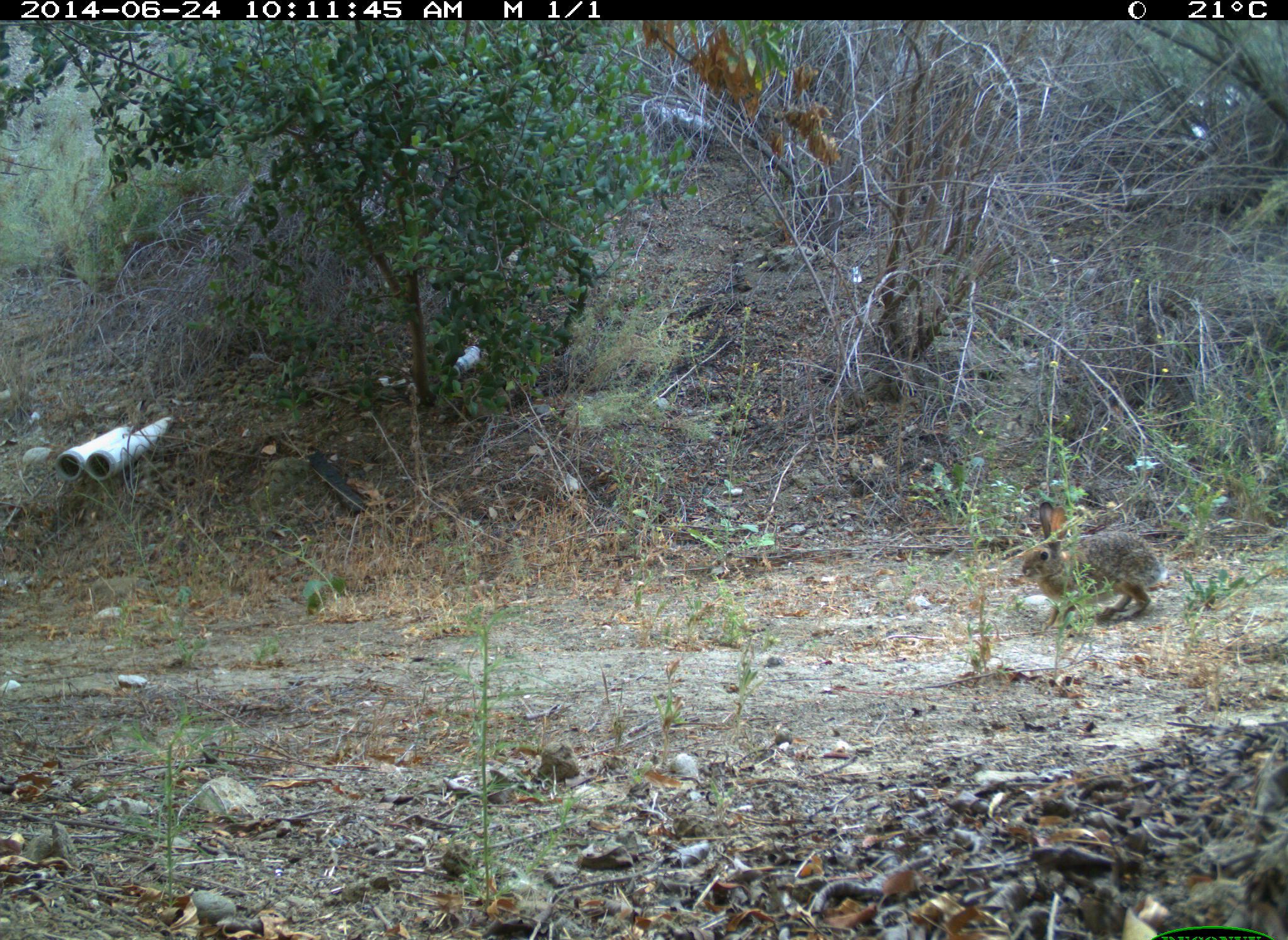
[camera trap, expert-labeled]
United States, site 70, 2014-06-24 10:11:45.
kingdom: Animalia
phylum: Chordata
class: Mammalia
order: Lagomorpha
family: Leporidae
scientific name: Leporidae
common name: rabbits and hares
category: rabbit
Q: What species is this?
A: Rabbit (rabbits and hares) (Leporidae).